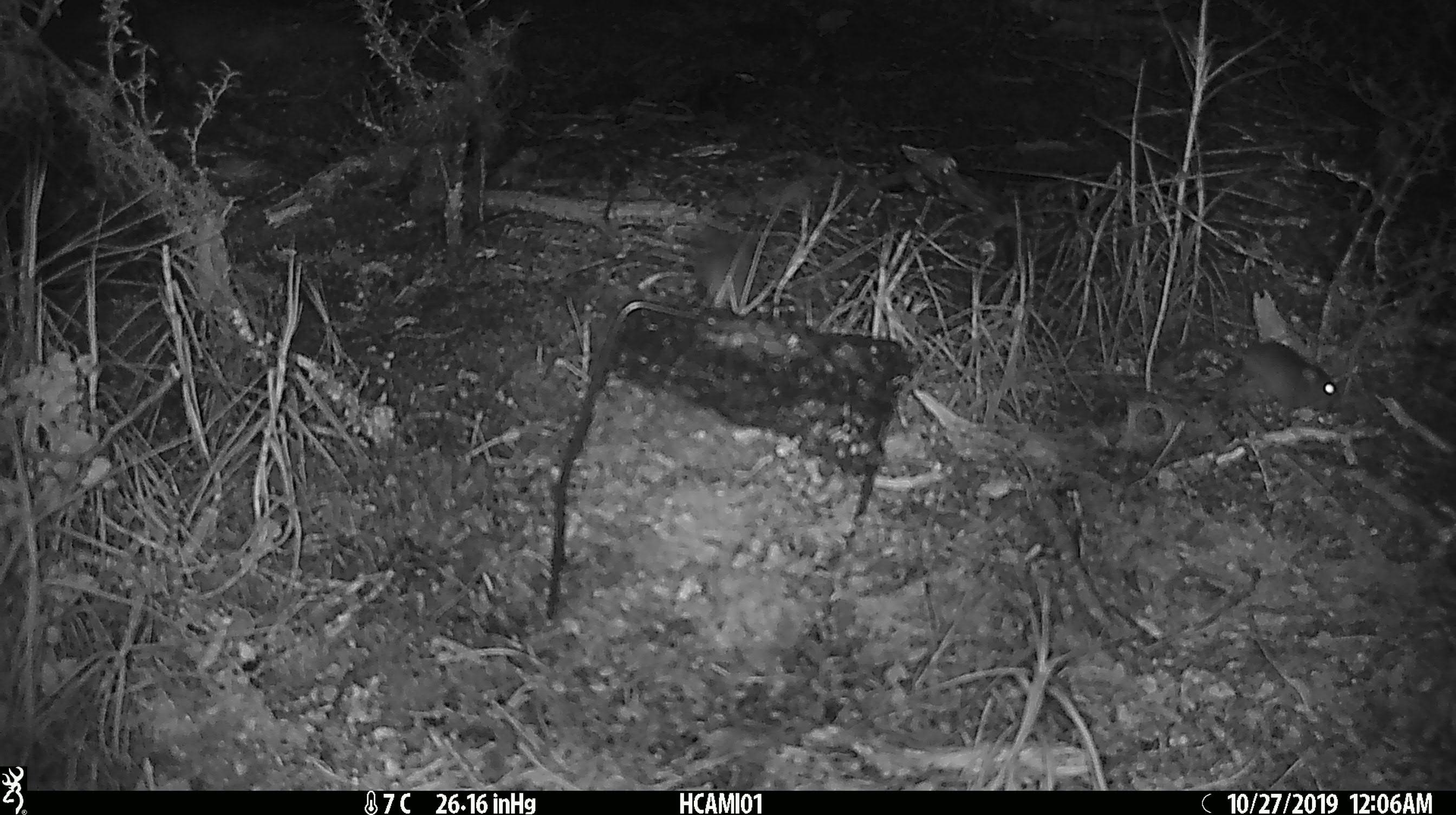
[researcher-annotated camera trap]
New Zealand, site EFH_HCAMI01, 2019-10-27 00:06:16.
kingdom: Animalia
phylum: Chordata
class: Mammalia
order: Rodentia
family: Muridae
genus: Mus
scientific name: Mus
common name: mouse